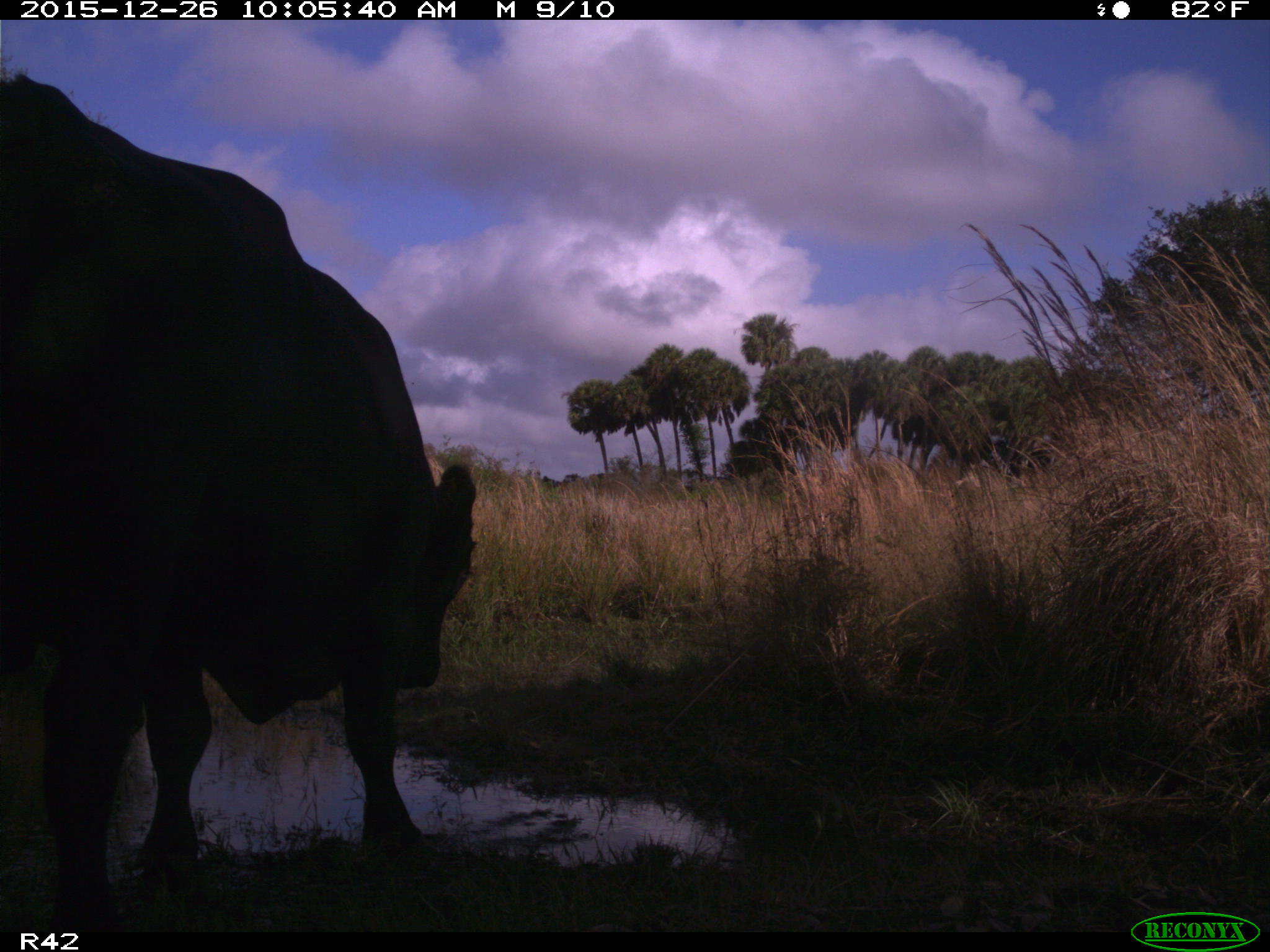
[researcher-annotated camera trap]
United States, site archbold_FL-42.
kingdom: Animalia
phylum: Chordata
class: Mammalia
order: Artiodactyla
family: Bovidae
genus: Bos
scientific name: Bos taurus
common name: domestic cow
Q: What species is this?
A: Bos taurus (domestic cow).